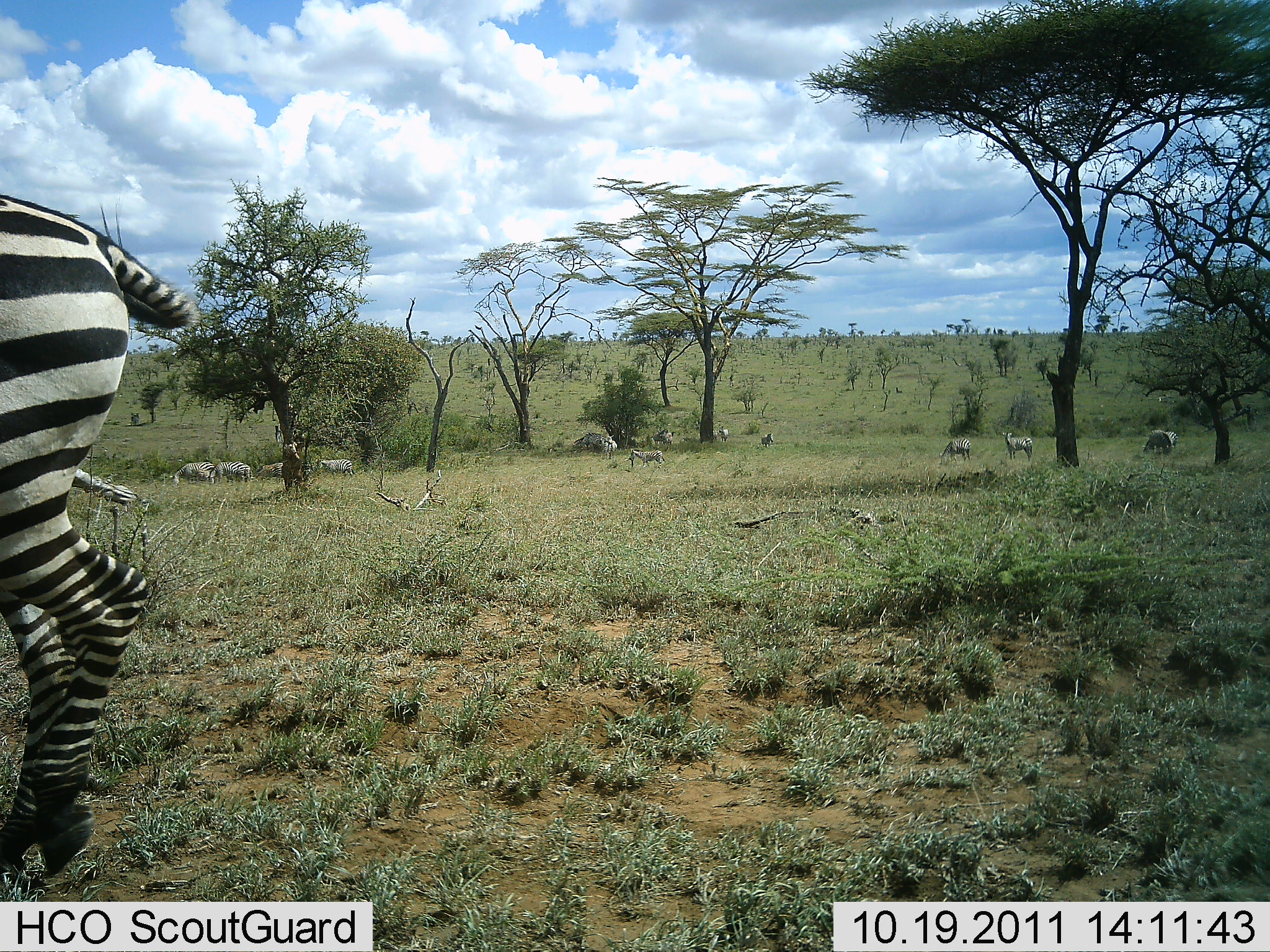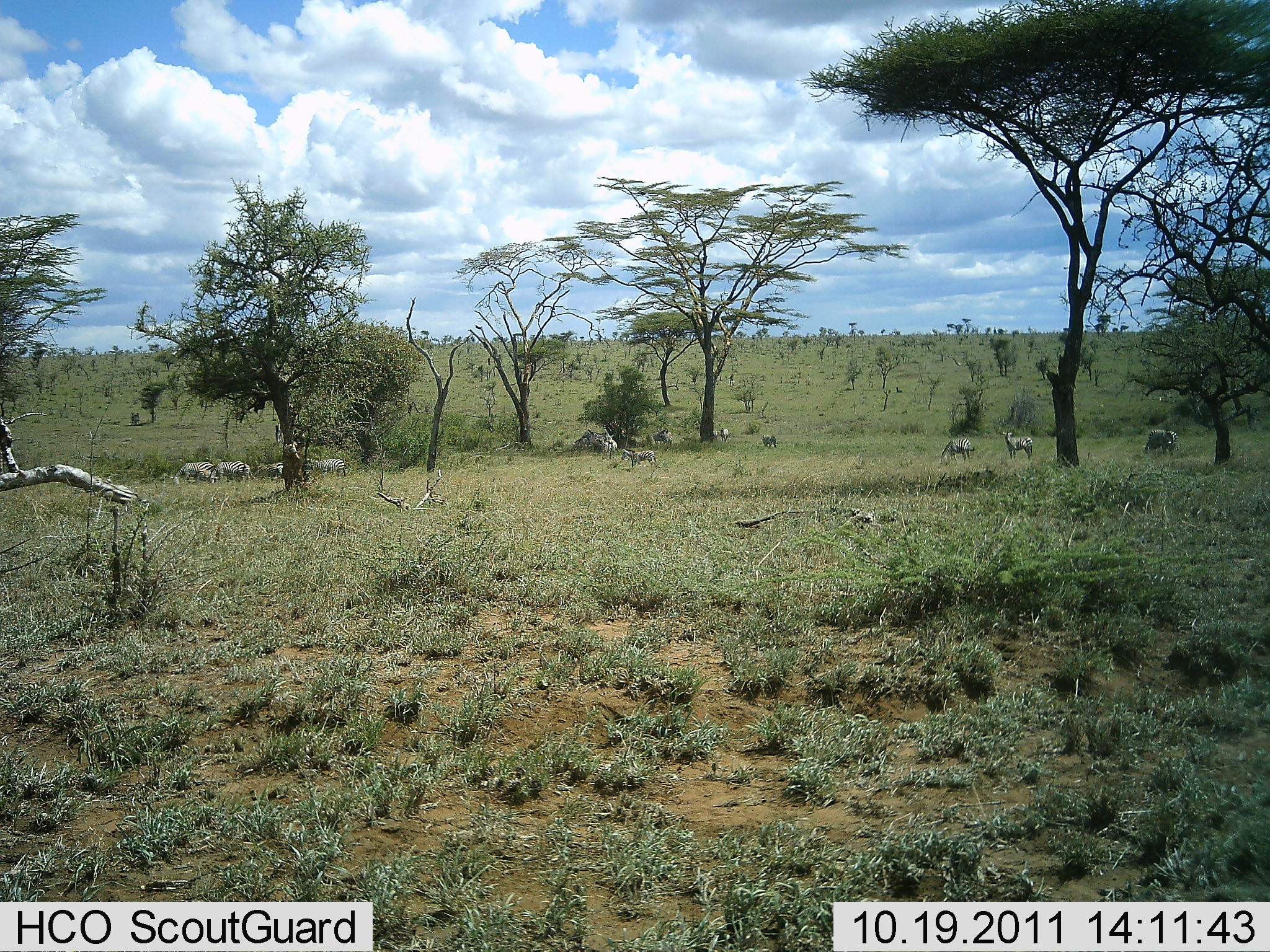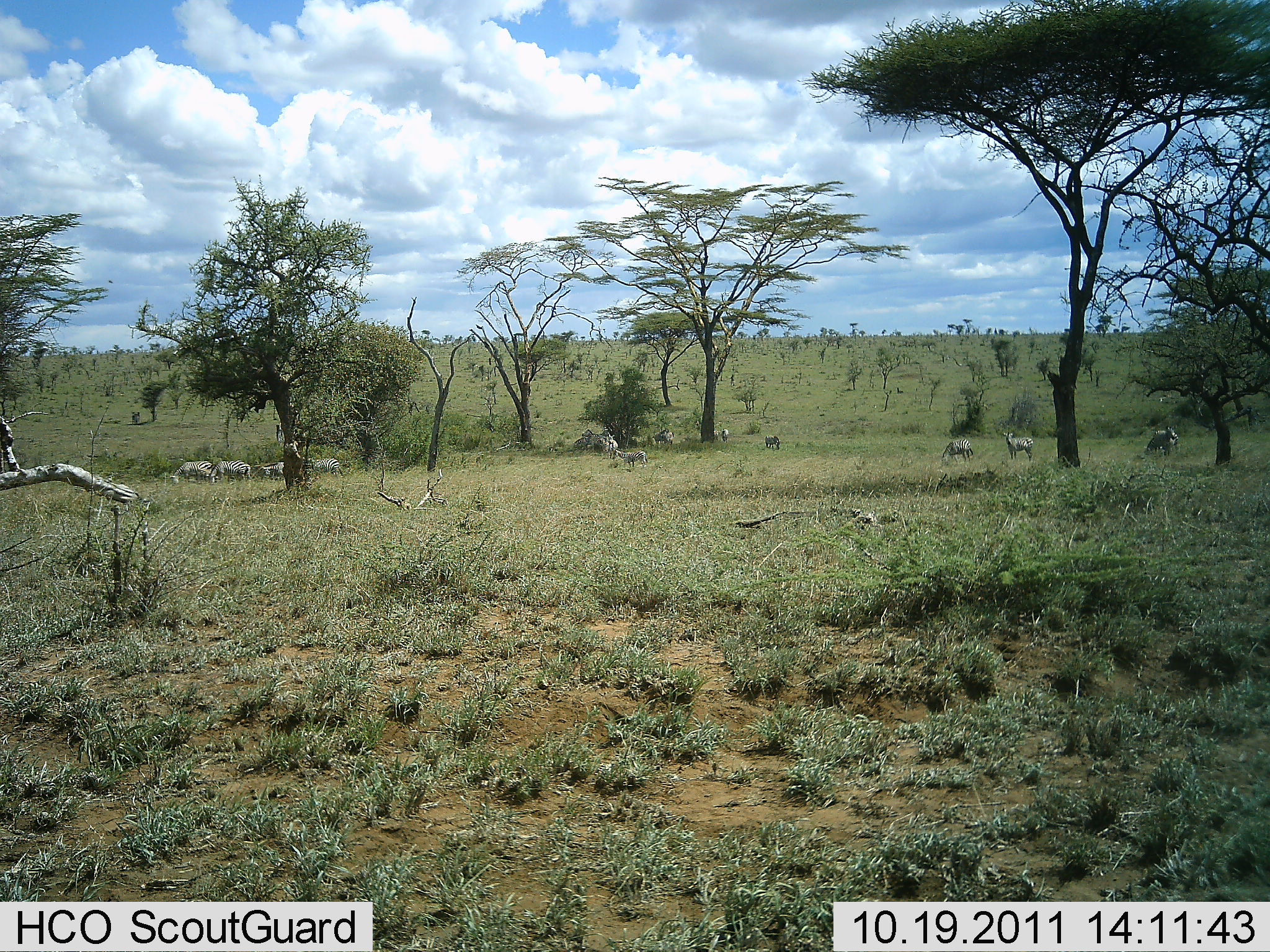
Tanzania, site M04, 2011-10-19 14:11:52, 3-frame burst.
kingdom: Animalia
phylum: Chordata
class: Mammalia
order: Perissodactyla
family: Equidae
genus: Equus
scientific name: Equus quagga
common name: plains zebra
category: zebra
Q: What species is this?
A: Zebra (plains zebra) (Equus quagga).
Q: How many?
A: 11-50.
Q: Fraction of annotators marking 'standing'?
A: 46%.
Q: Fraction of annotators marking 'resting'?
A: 8%.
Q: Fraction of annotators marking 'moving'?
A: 92%.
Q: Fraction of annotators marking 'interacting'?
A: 0%.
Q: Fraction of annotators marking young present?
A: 0%.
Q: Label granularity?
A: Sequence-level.